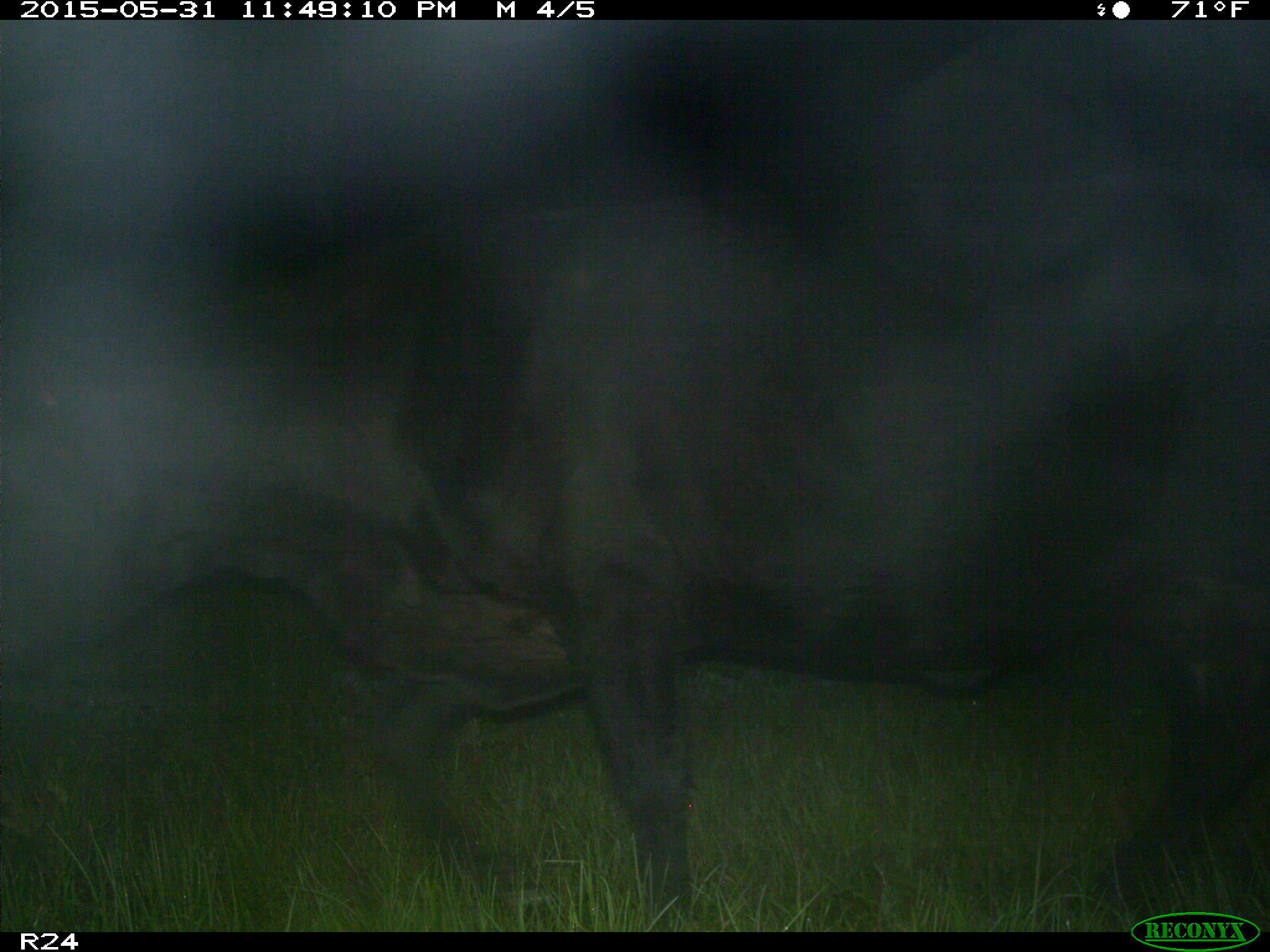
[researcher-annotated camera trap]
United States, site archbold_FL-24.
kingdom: Animalia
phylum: Chordata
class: Mammalia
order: Artiodactyla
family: Bovidae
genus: Bos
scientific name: Bos taurus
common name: domestic cow